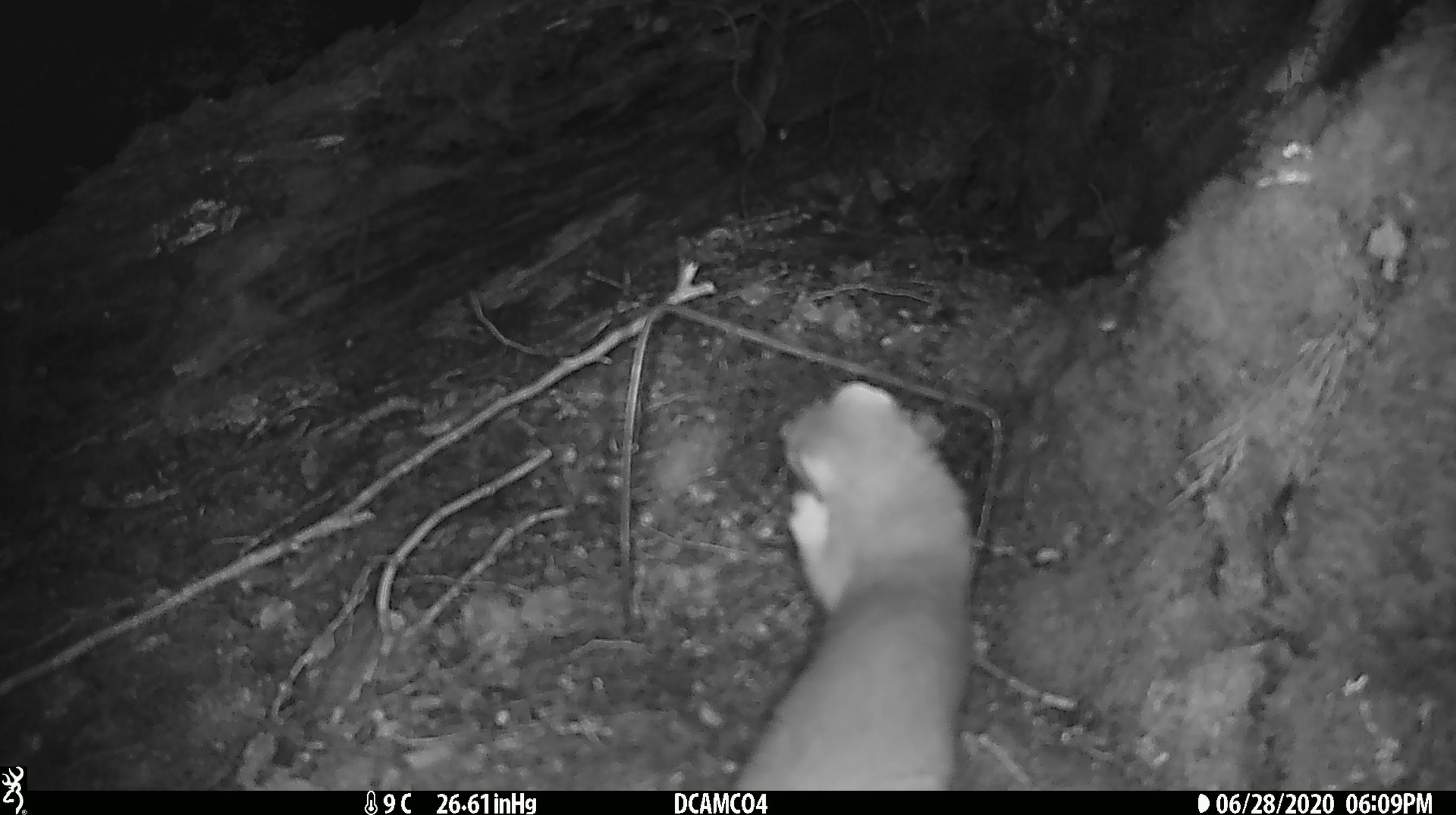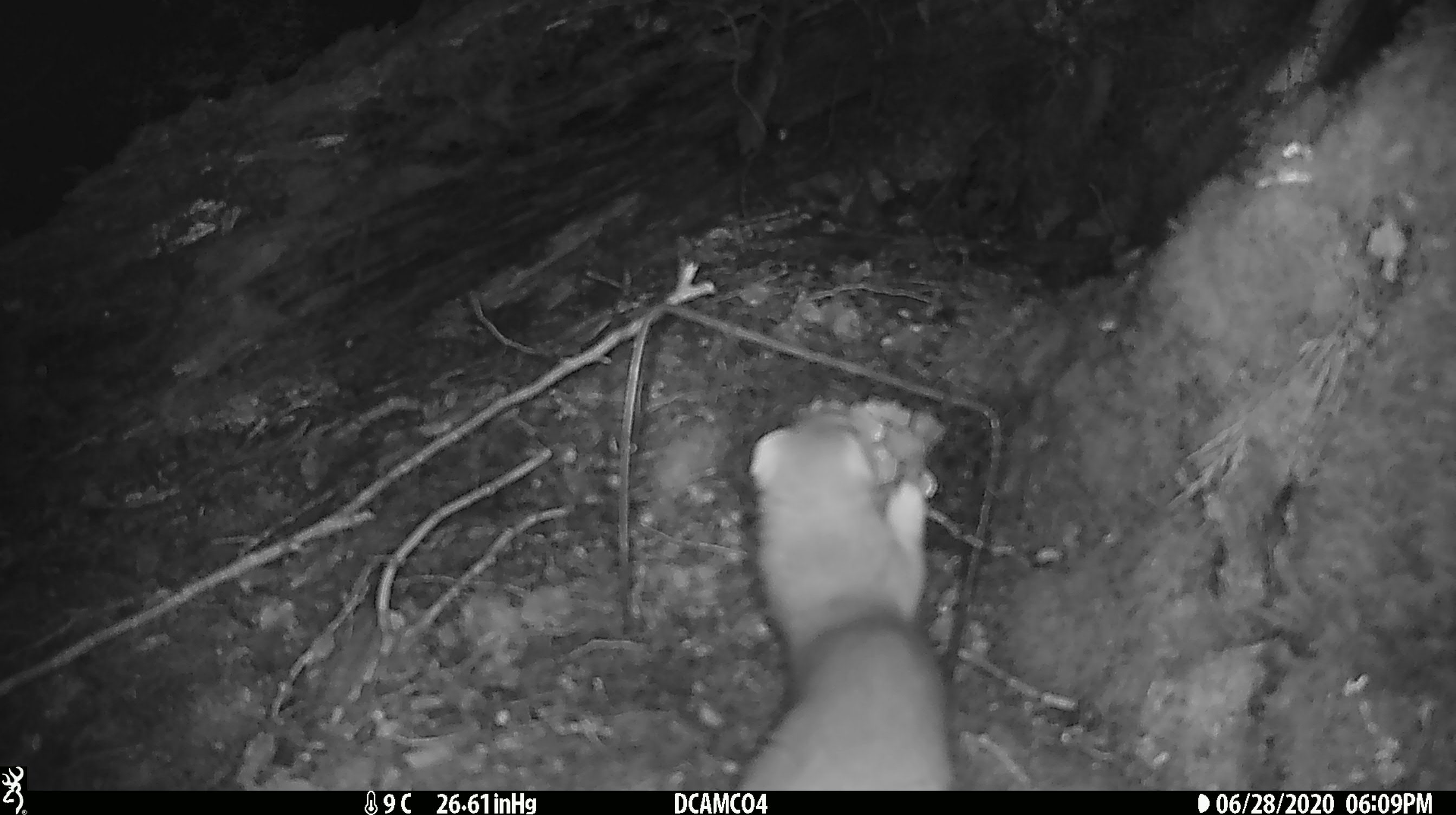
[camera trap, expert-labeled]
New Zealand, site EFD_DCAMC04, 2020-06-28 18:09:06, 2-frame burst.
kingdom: Animalia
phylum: Chordata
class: Mammalia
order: Carnivora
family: Mustelidae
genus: Mustela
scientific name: Mustela erminea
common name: stoat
Stoat (Mustela erminea).